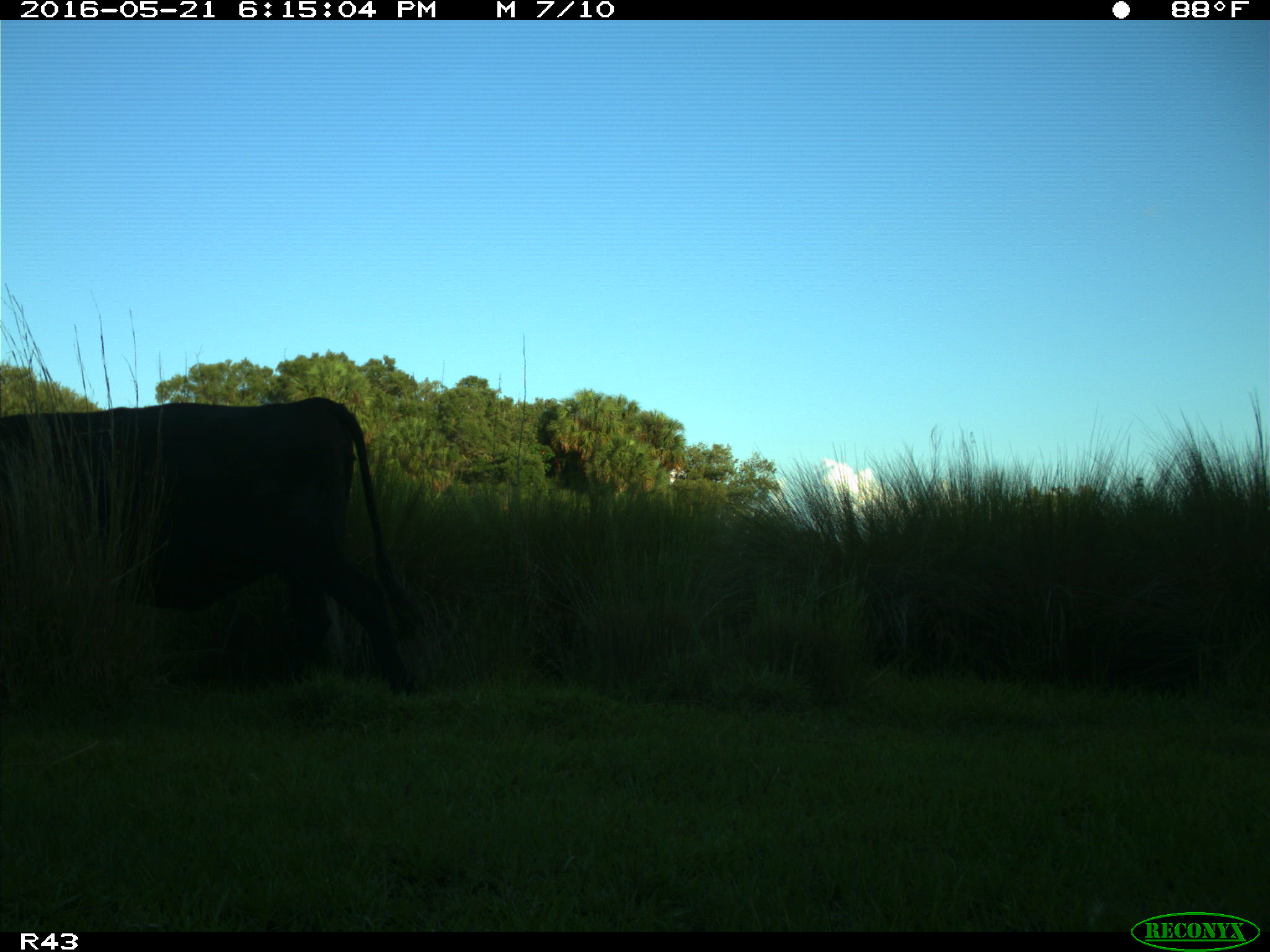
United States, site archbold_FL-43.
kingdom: Animalia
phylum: Chordata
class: Mammalia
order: Artiodactyla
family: Bovidae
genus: Bos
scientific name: Bos taurus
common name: domestic cow